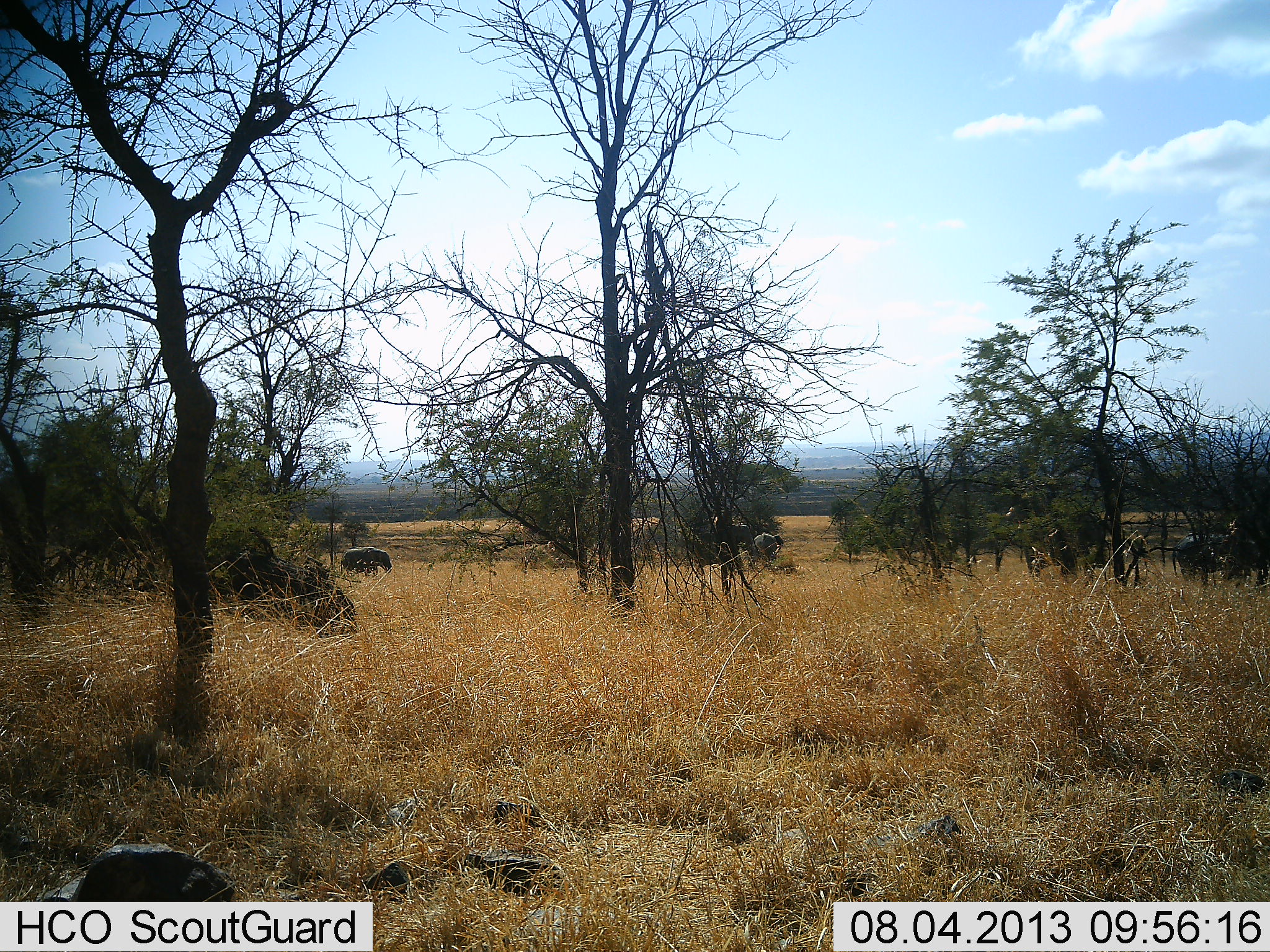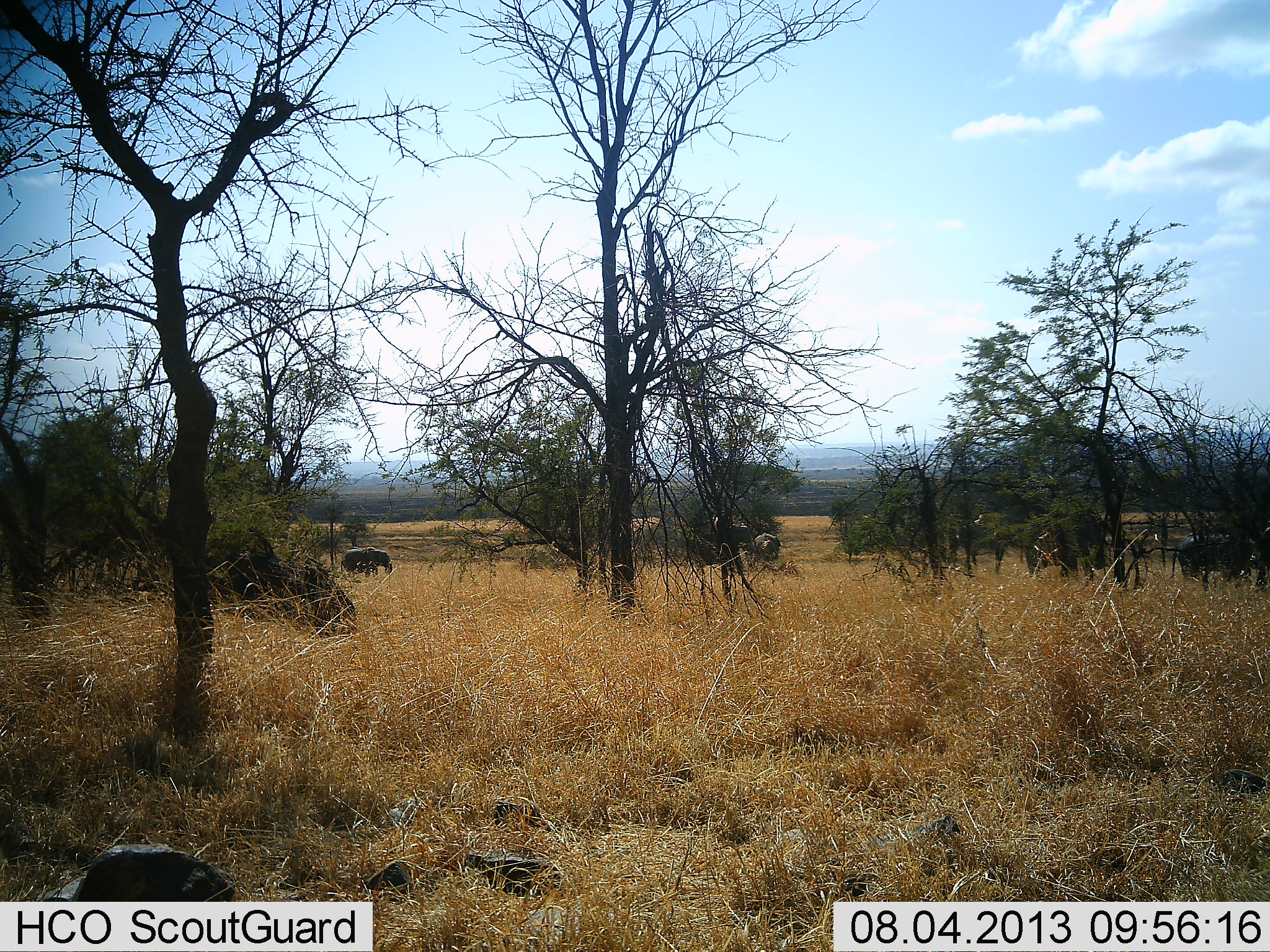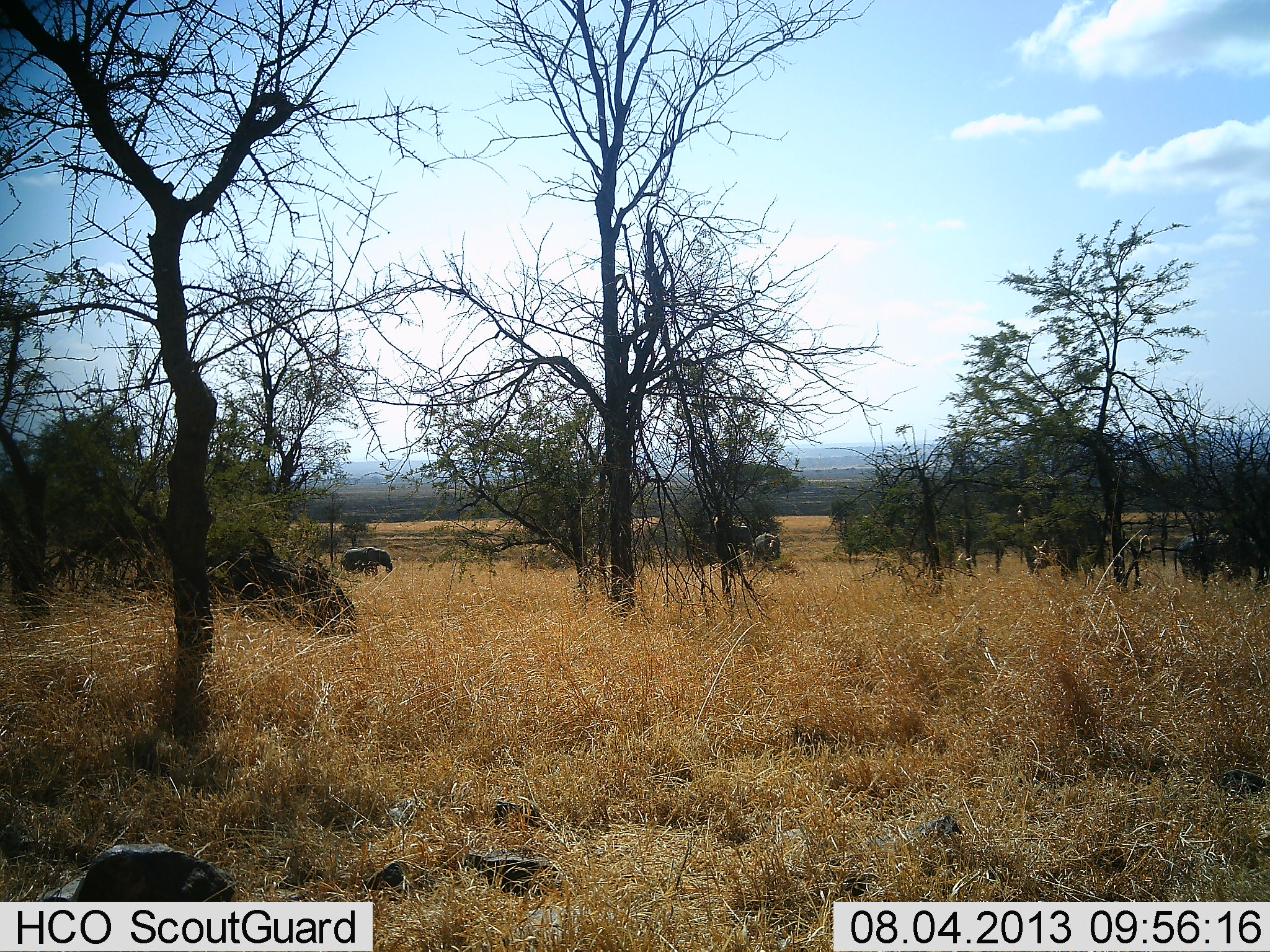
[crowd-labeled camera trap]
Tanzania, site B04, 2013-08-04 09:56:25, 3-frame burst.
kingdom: Animalia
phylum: Chordata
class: Mammalia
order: Proboscidea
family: Elephantidae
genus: Loxodonta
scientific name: Loxodonta africana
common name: african bush elephant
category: elephant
Elephant (african bush elephant) (Loxodonta africana), count 3. Behavior (volunteer vote fractions): standing 38%, resting 12%, moving 0%, interacting 0%. Young present (vote fraction): 12%. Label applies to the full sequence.